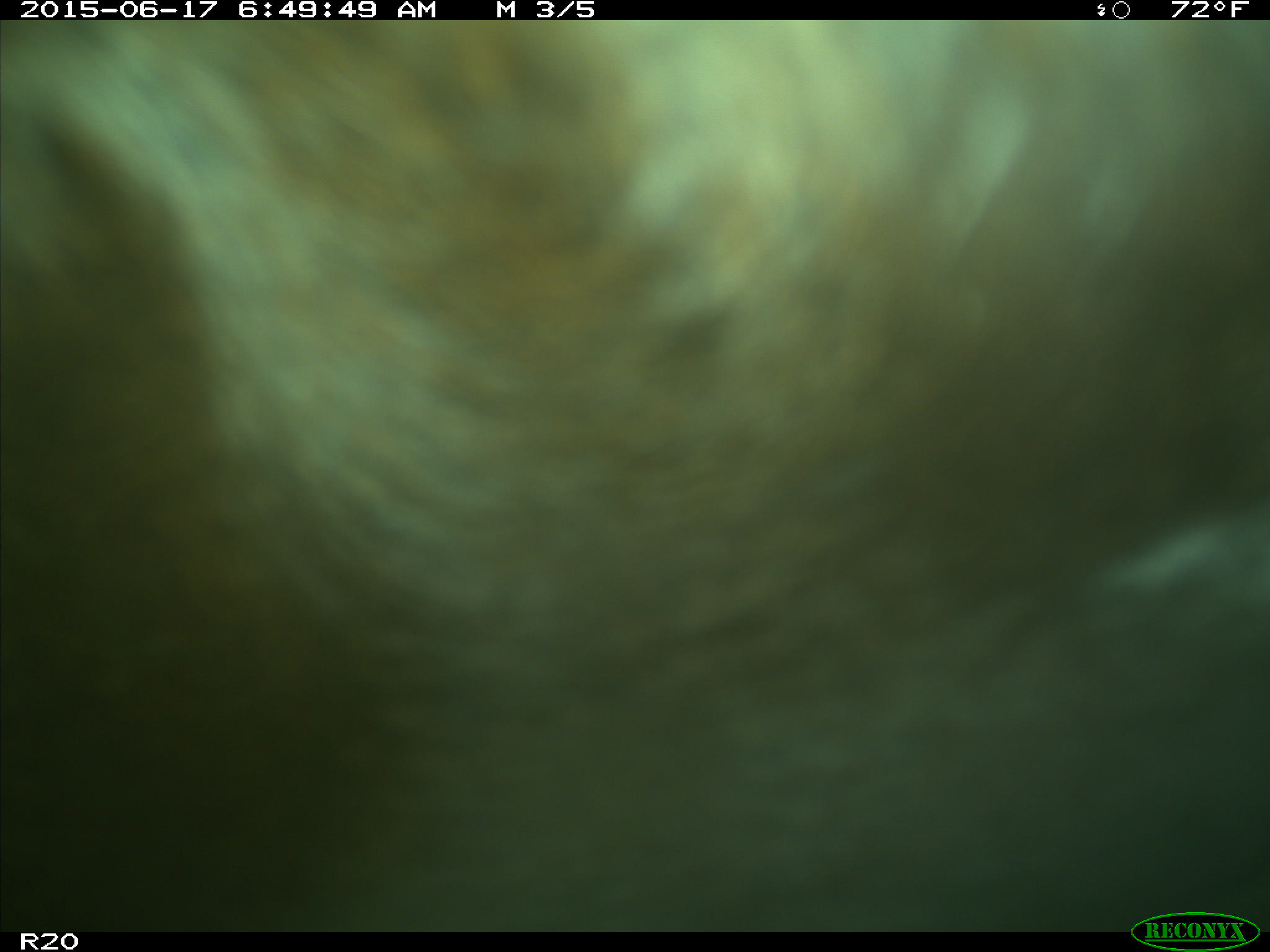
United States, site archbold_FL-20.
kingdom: Animalia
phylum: Chordata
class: Mammalia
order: Artiodactyla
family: Bovidae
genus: Bos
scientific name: Bos taurus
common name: domestic cow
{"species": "Bos taurus (domestic cow)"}